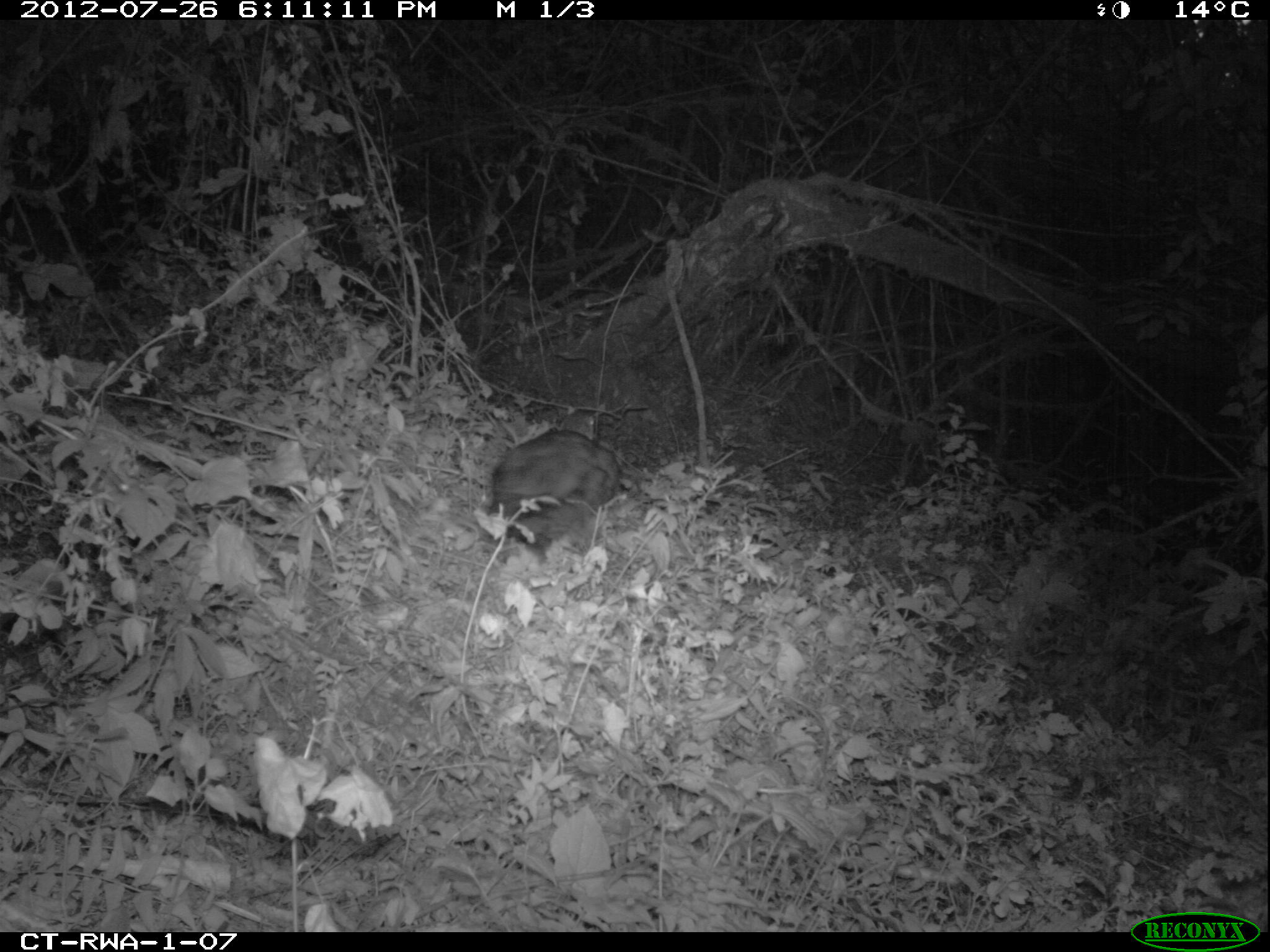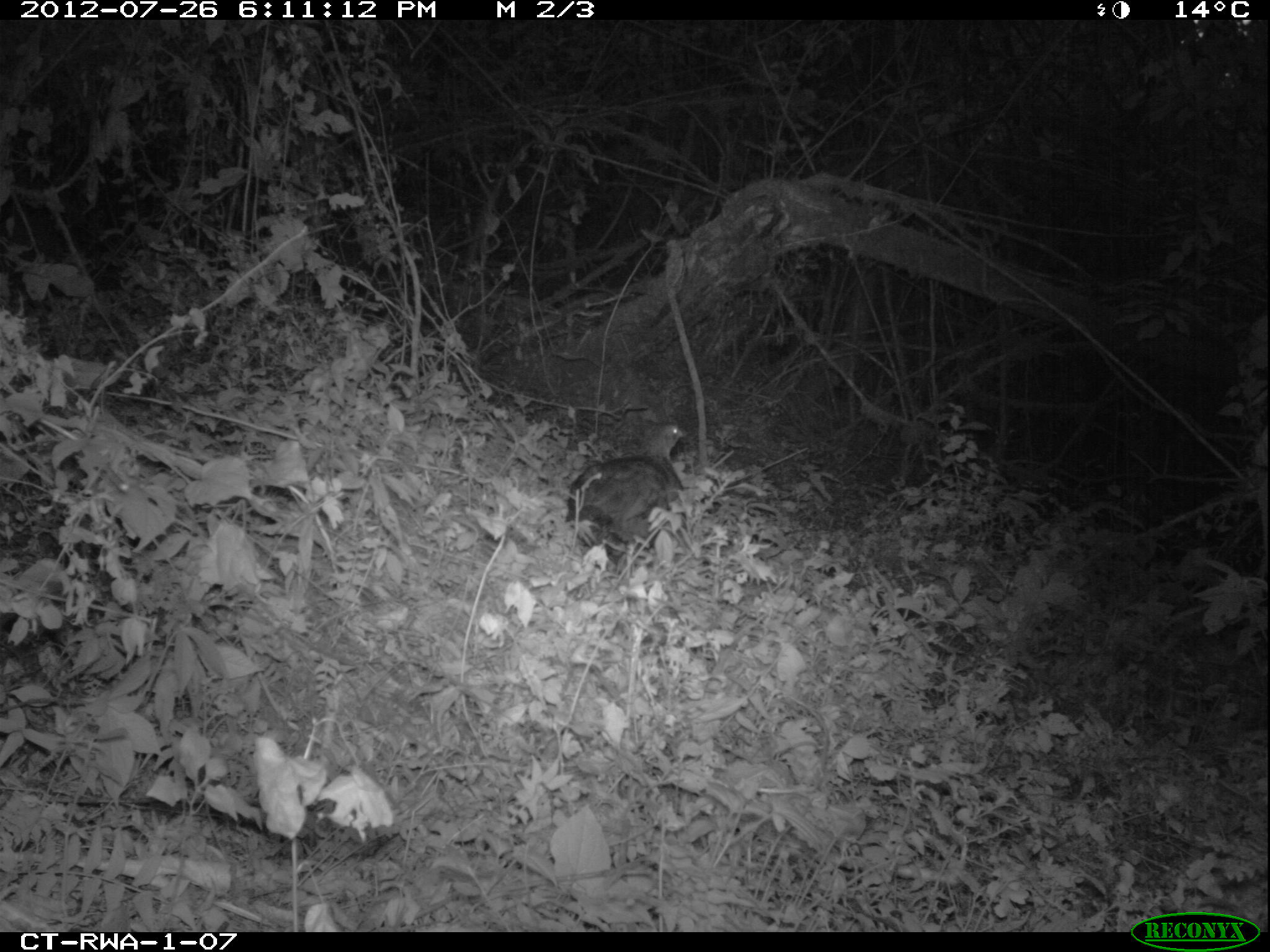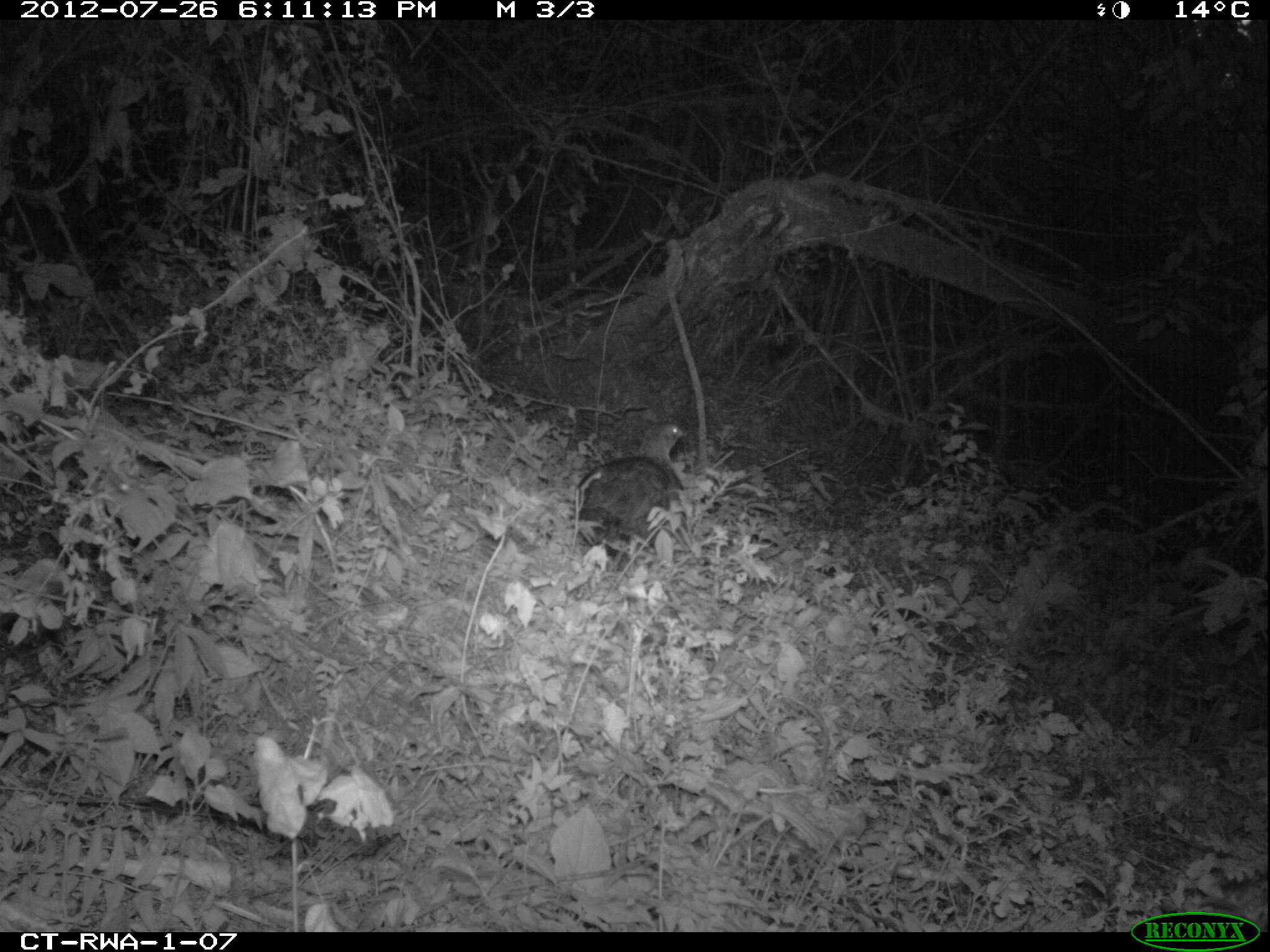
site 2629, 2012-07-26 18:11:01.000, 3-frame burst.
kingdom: Animalia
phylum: Chordata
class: Aves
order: Galliformes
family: Phasianidae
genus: Pternistis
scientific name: Pternistis nobilis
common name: handsome francolin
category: francolinus nobilis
Francolinus nobilis (handsome francolin) (Pternistis nobilis), count 1.